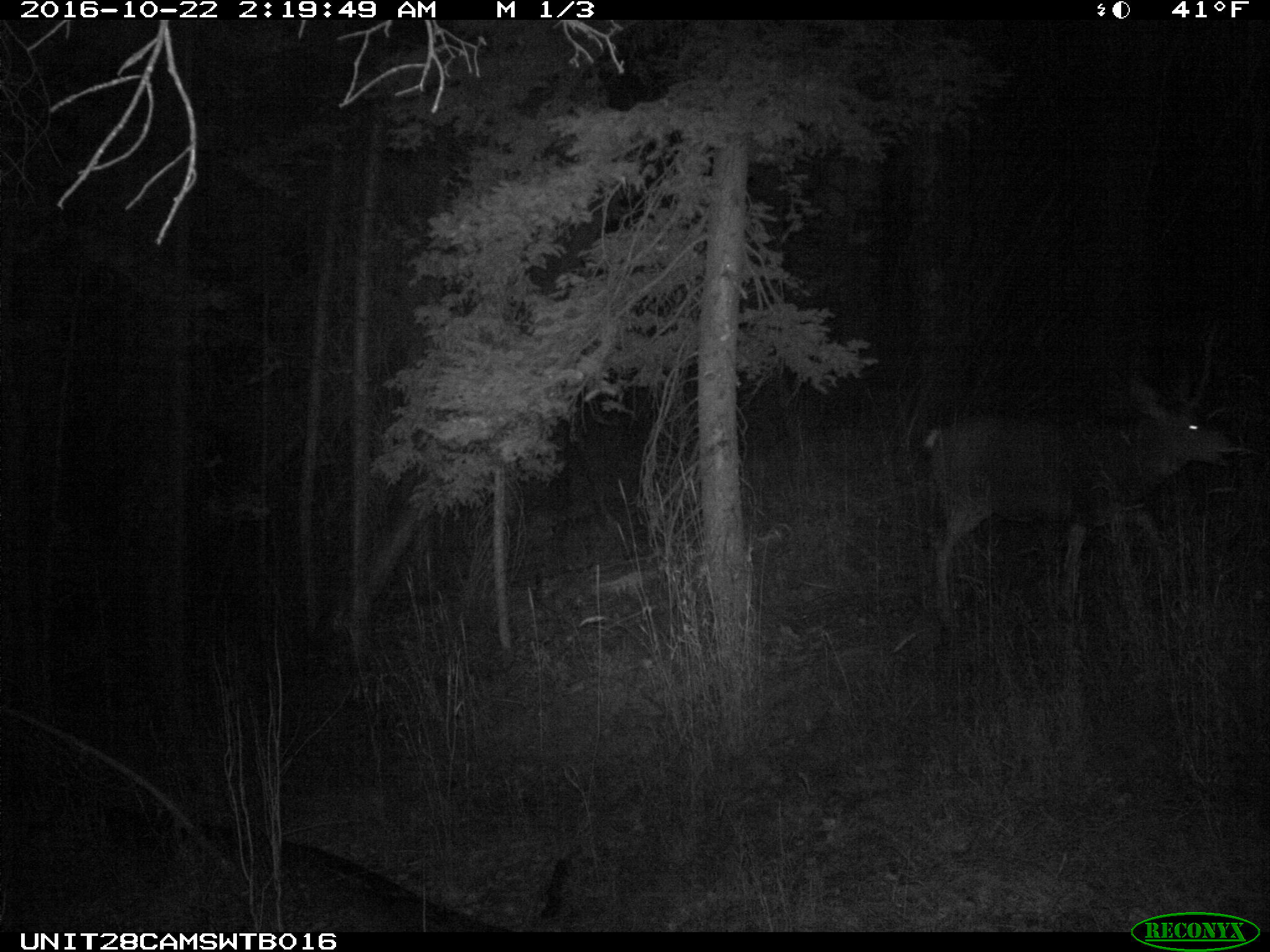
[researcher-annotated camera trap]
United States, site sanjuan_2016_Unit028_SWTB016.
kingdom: Animalia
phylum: Chordata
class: Mammalia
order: Artiodactyla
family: Cervidae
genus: Odocoileus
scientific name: Odocoileus hemionus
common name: mule deer